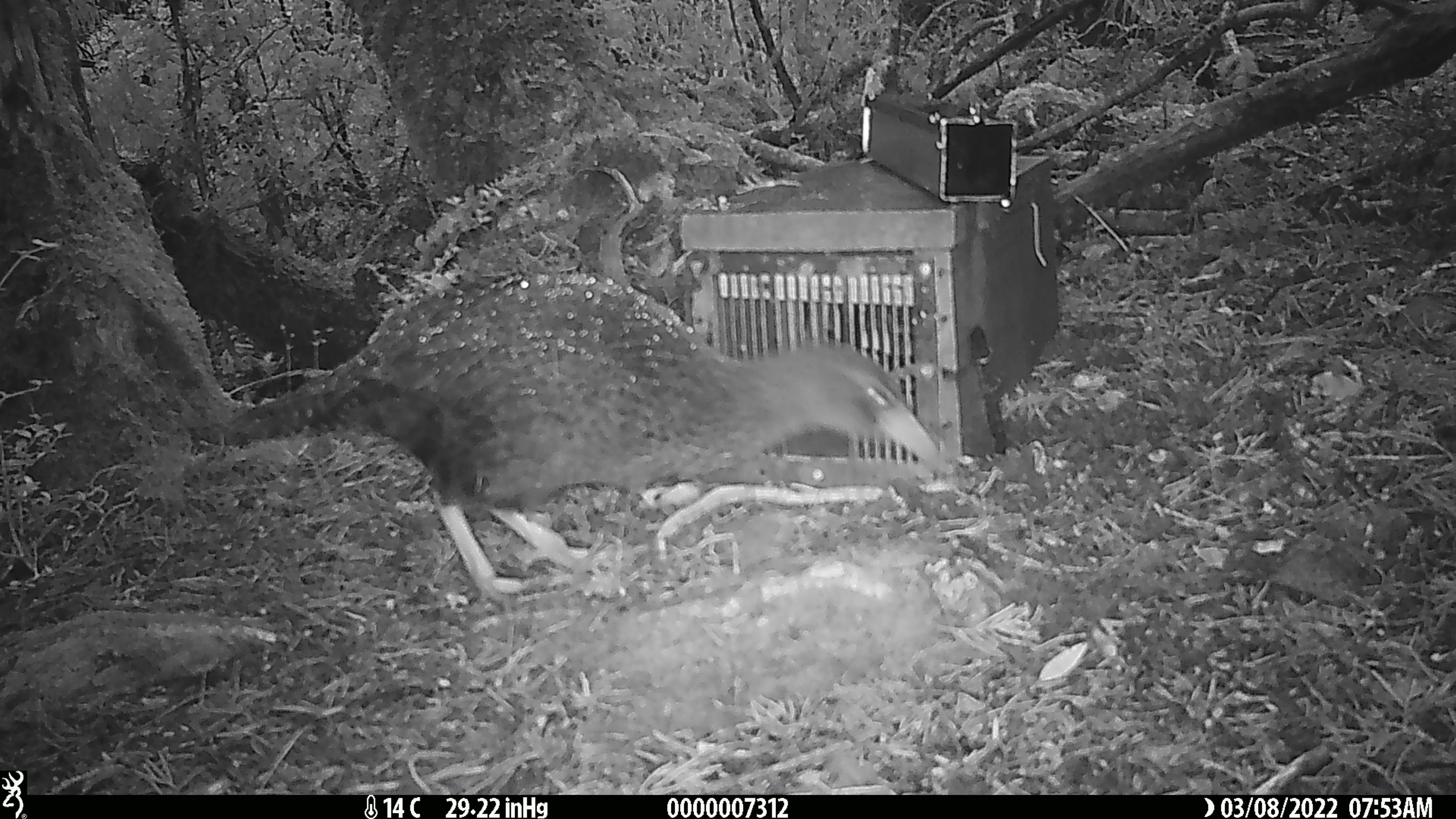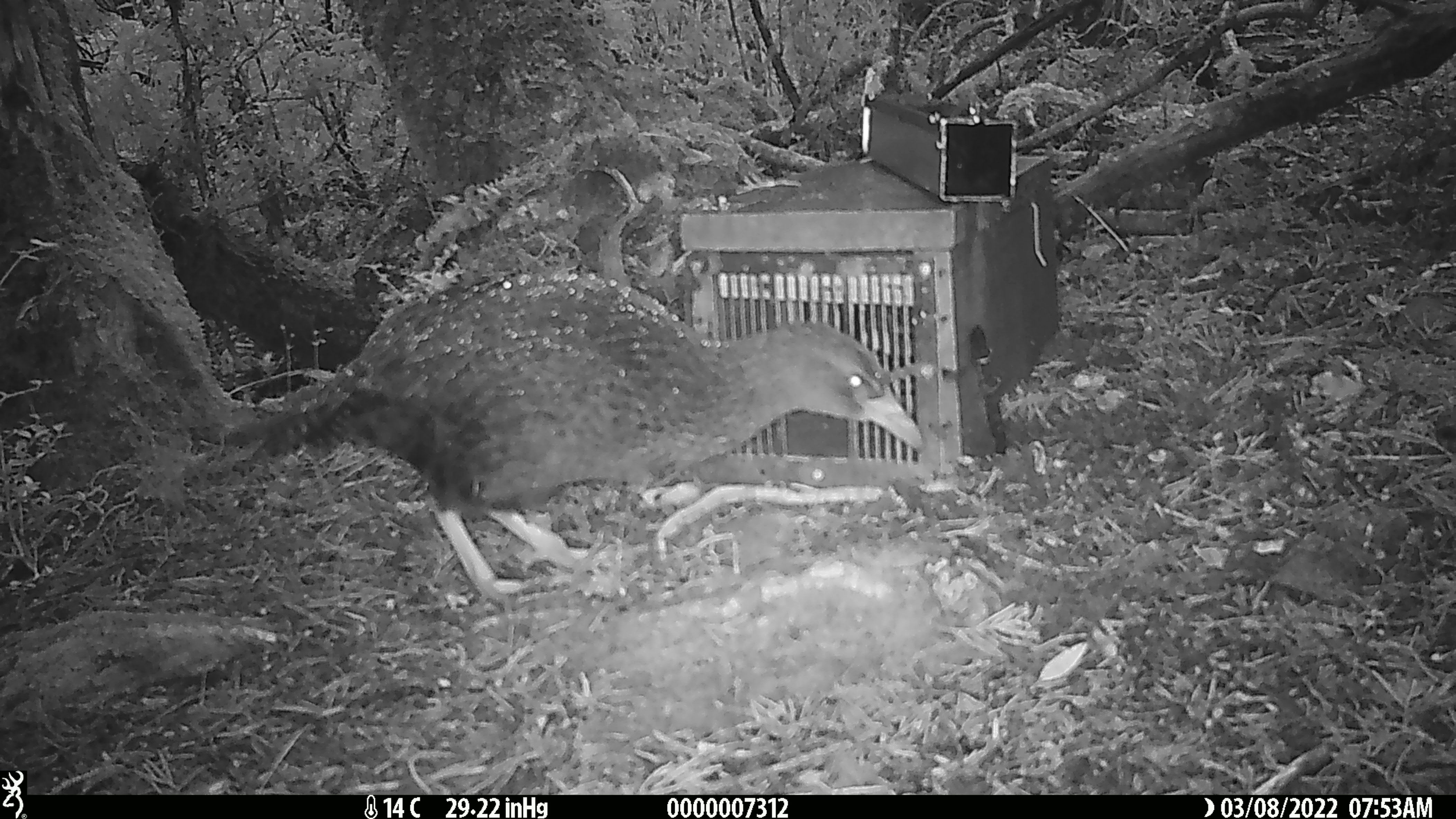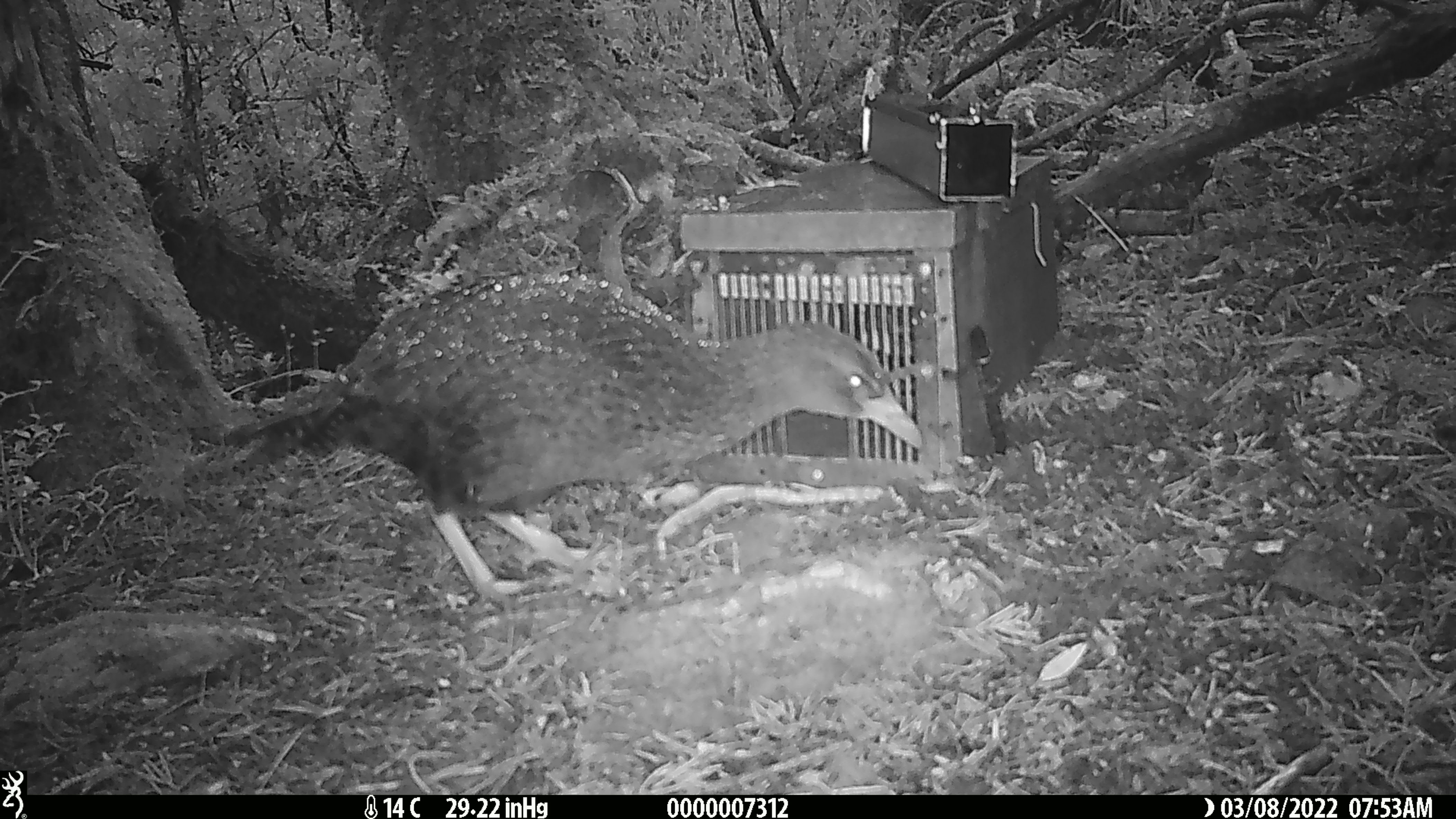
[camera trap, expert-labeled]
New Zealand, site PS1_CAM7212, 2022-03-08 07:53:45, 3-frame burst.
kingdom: Animalia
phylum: Chordata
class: Aves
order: Gruiformes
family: Rallidae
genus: Gallirallus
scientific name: Gallirallus australis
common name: weka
Weka (Gallirallus australis).